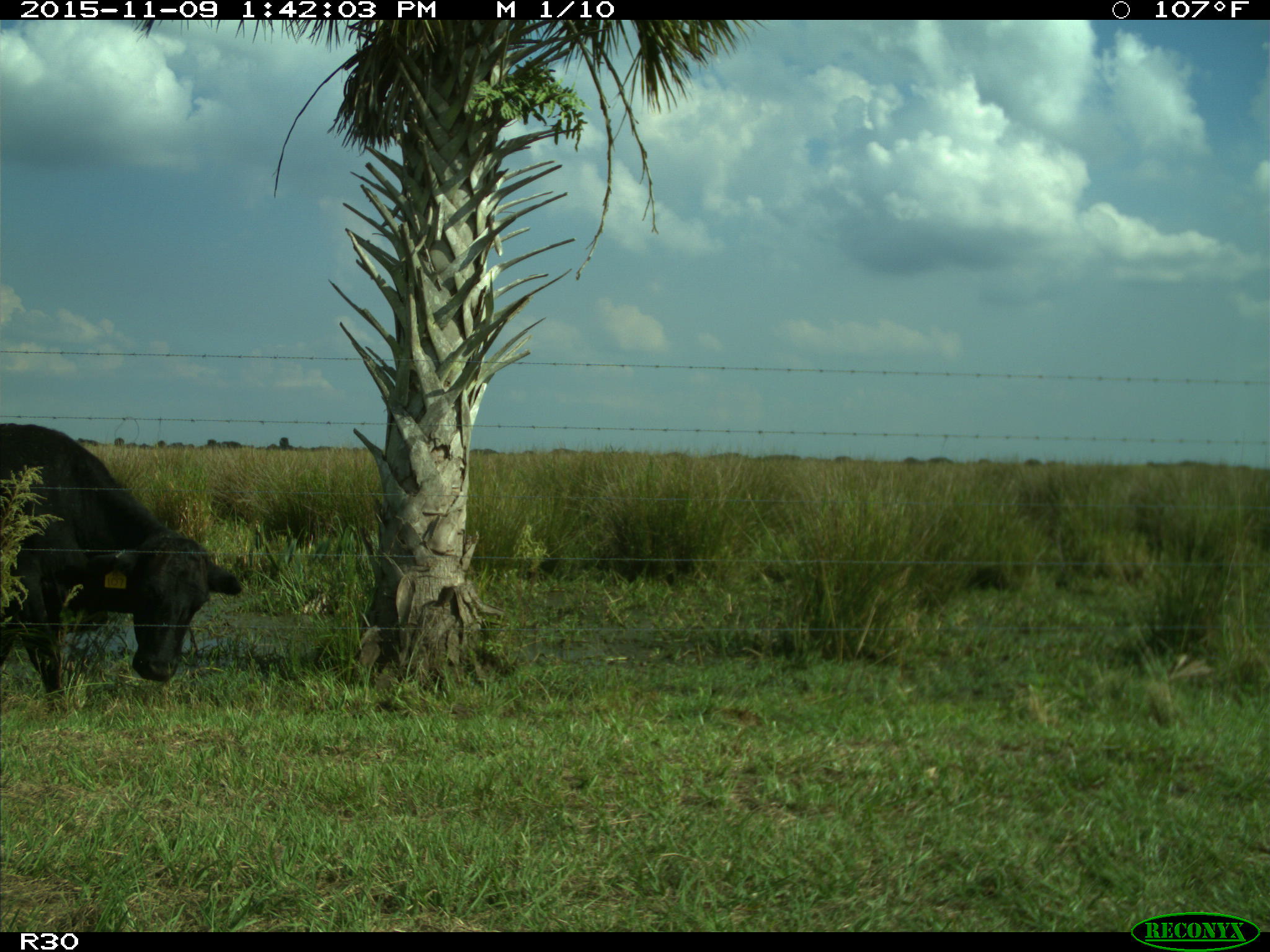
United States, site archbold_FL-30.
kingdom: Animalia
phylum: Chordata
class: Mammalia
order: Artiodactyla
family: Bovidae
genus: Bos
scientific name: Bos taurus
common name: domestic cow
Bos taurus (domestic cow).